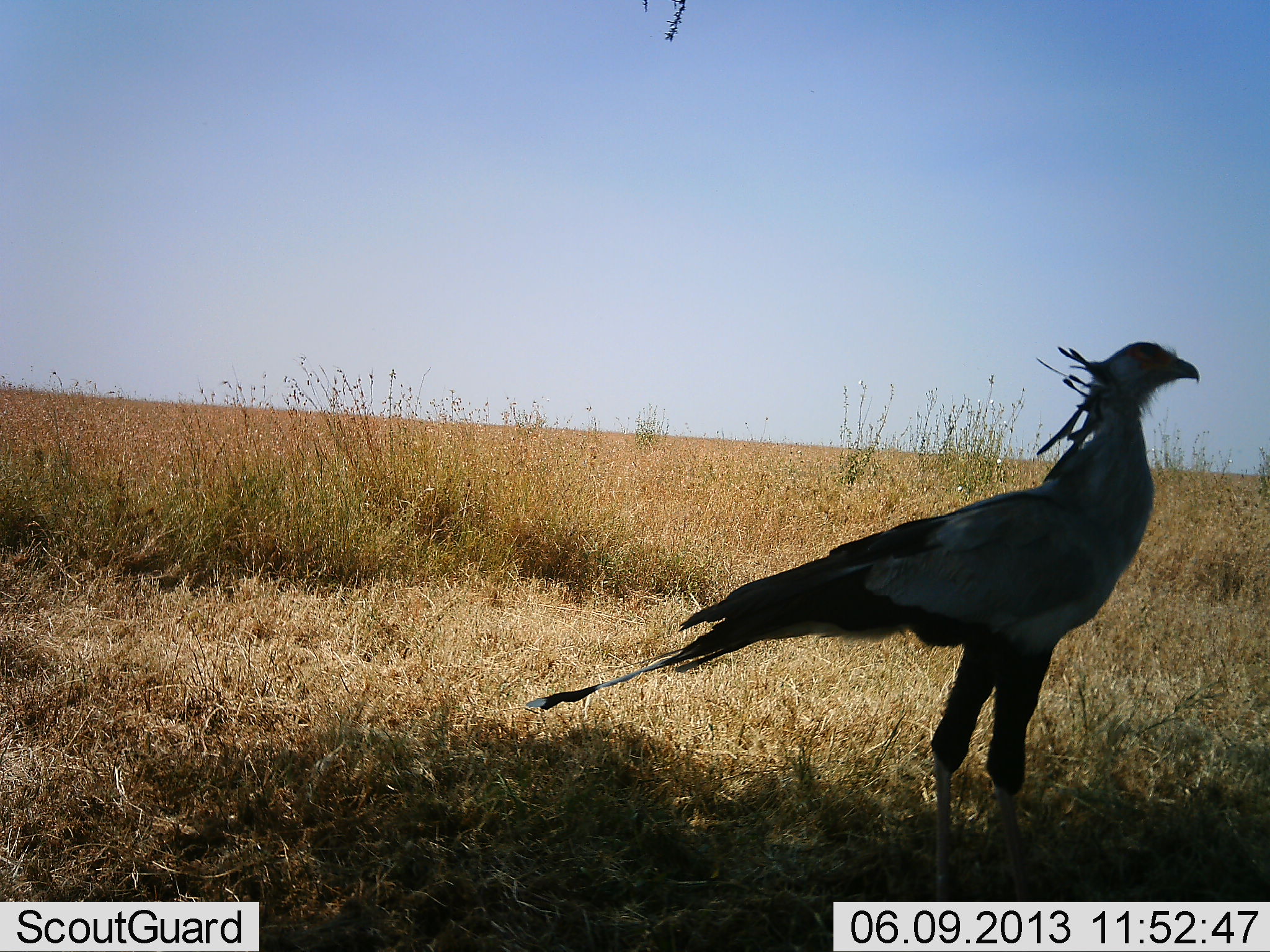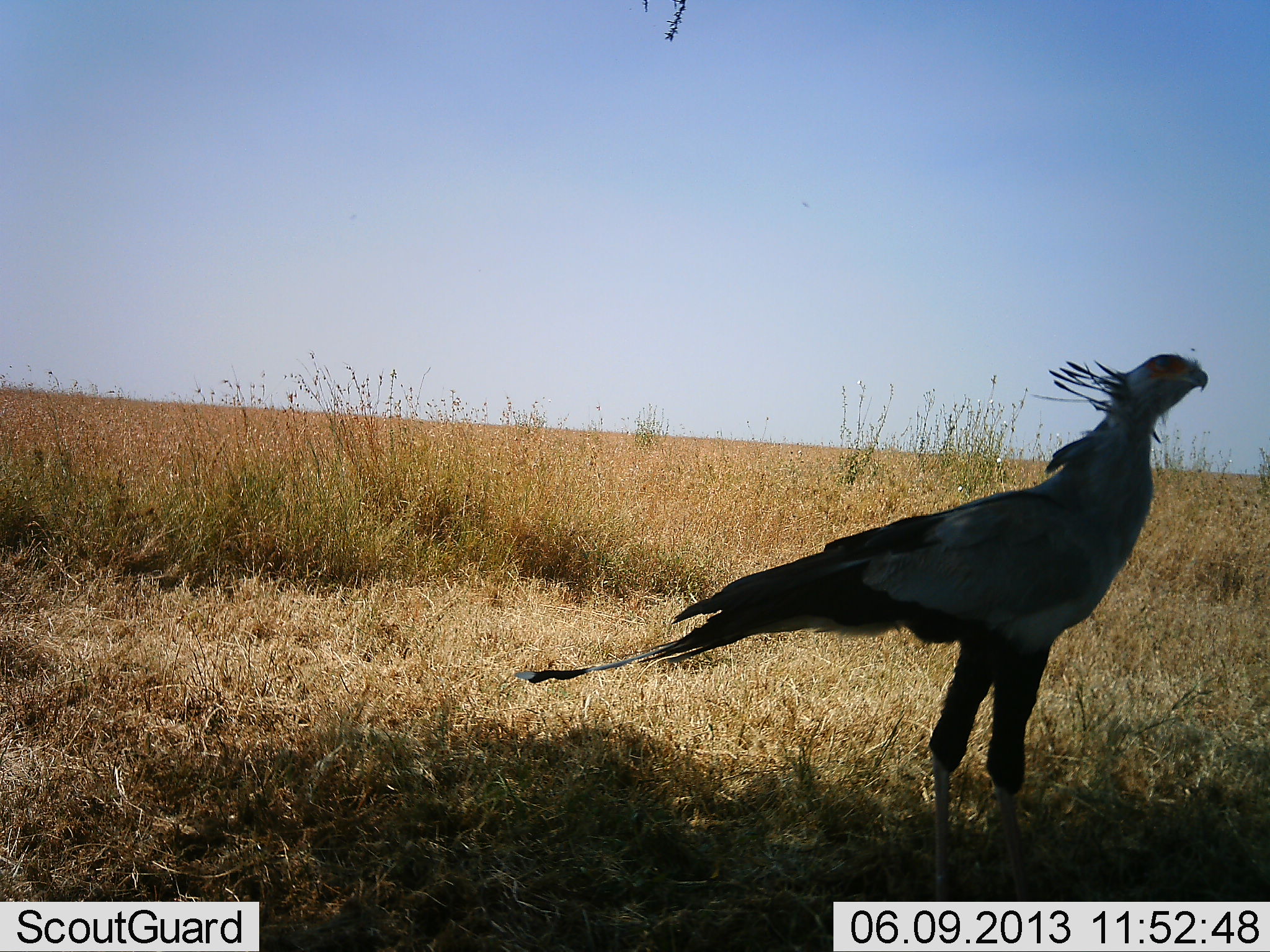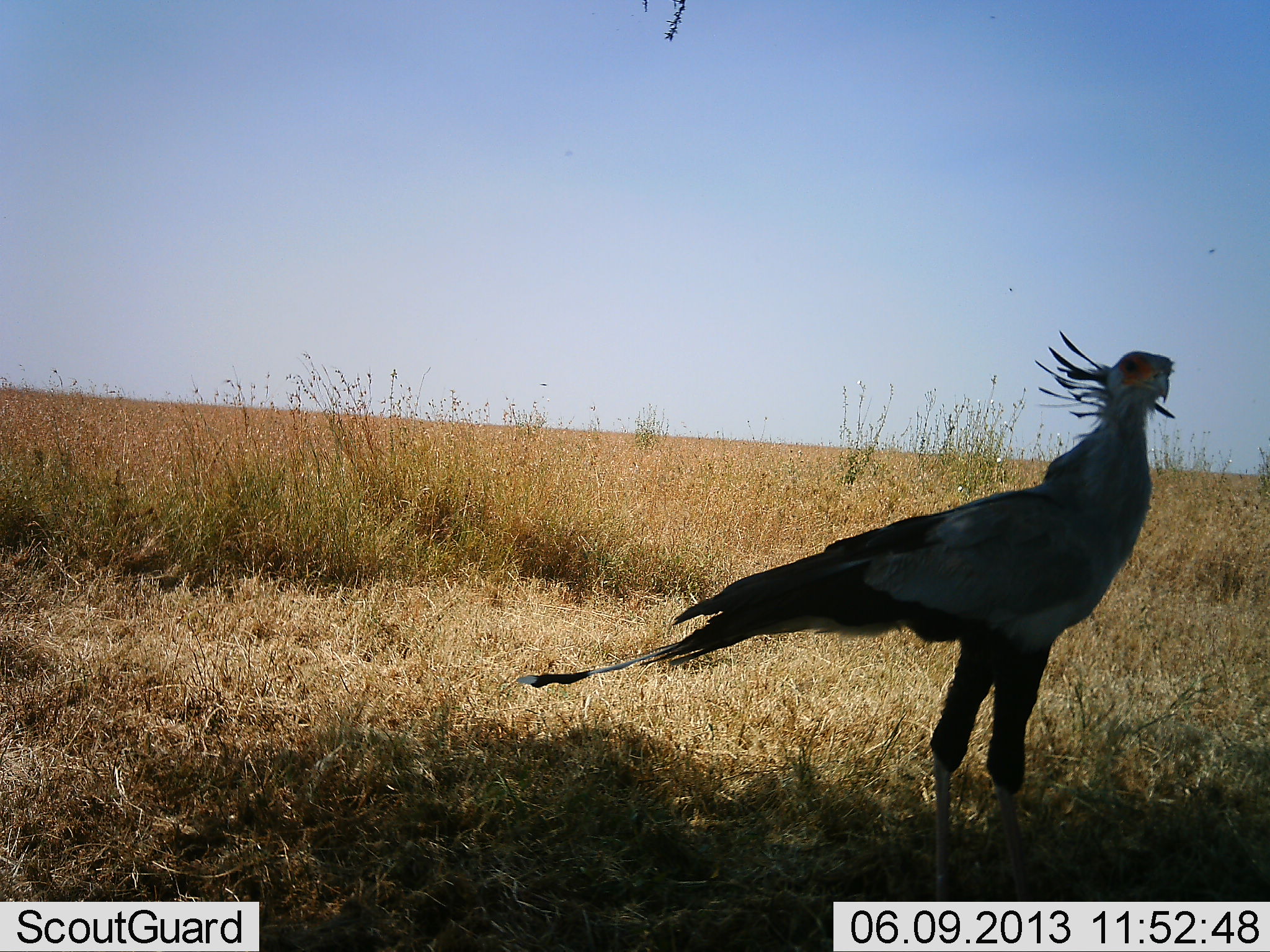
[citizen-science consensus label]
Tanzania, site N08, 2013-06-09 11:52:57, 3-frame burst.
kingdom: Animalia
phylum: Chordata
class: Aves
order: Accipitriformes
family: Sagittariidae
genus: Sagittarius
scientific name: Sagittarius serpentarius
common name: secretary bird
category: secretarybird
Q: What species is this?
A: Secretarybird (secretary bird) (Sagittarius serpentarius).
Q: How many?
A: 1.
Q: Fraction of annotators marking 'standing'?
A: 90%.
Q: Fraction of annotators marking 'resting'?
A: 0%.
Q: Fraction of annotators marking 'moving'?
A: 10%.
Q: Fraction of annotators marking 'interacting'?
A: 0%.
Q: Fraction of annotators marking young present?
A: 0%.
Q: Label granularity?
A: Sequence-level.